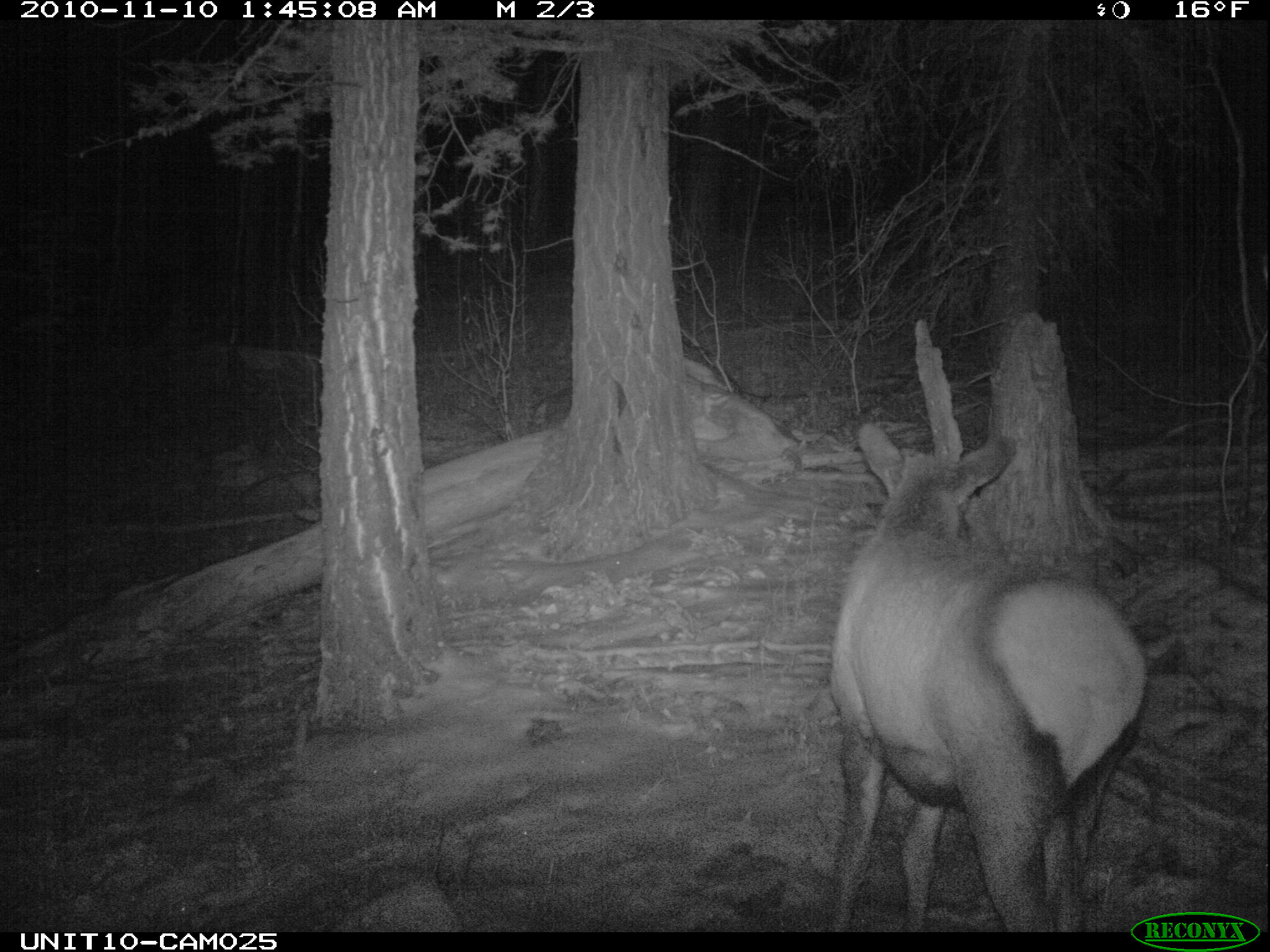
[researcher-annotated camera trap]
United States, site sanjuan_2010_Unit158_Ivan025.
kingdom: Animalia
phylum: Chordata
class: Mammalia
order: Artiodactyla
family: Cervidae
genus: Cervus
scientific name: Cervus elaphus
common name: red deer